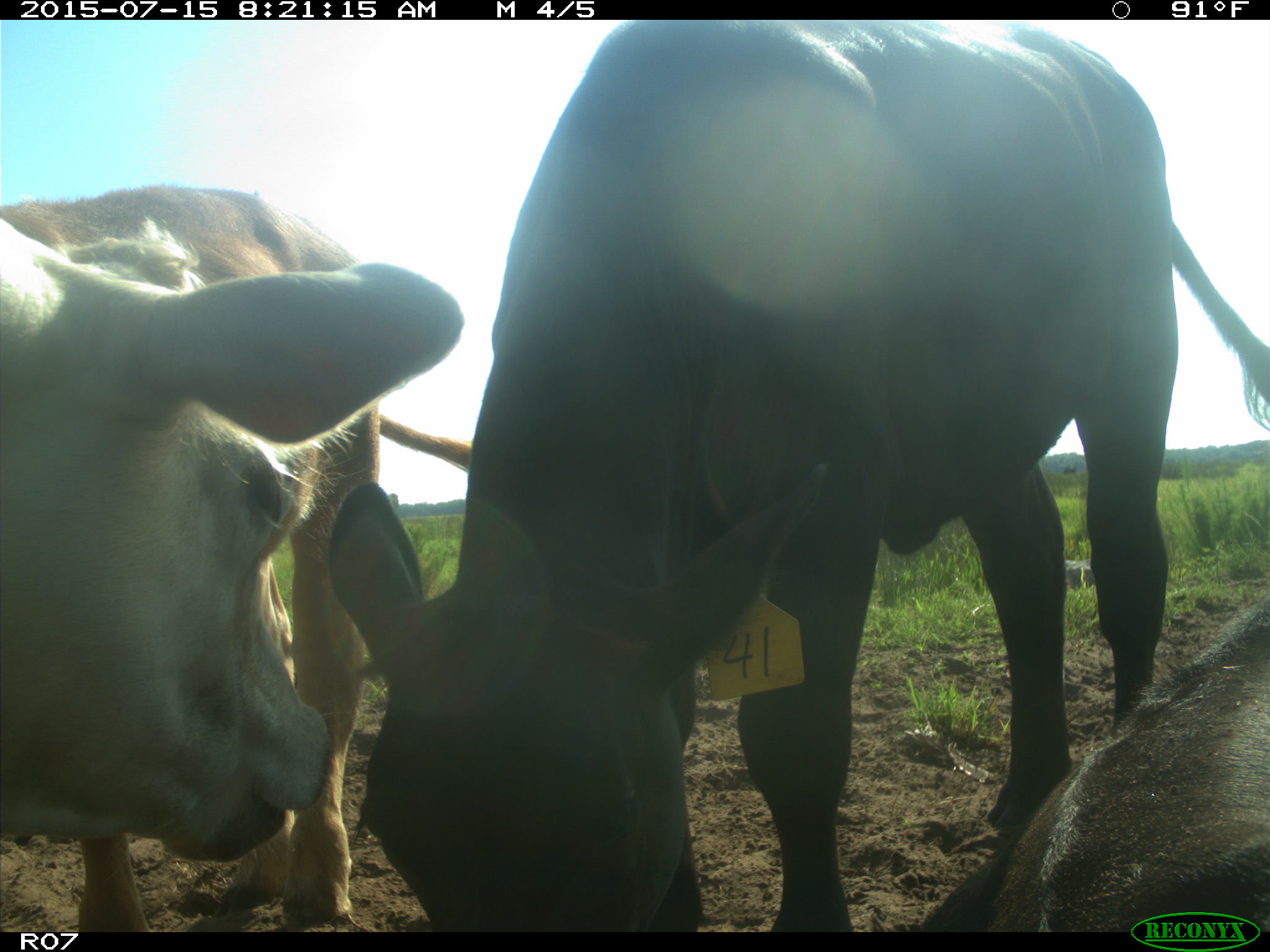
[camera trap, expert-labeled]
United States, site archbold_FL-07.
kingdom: Animalia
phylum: Chordata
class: Mammalia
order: Artiodactyla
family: Bovidae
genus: Bos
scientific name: Bos taurus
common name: domestic cow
Bos taurus (domestic cow).